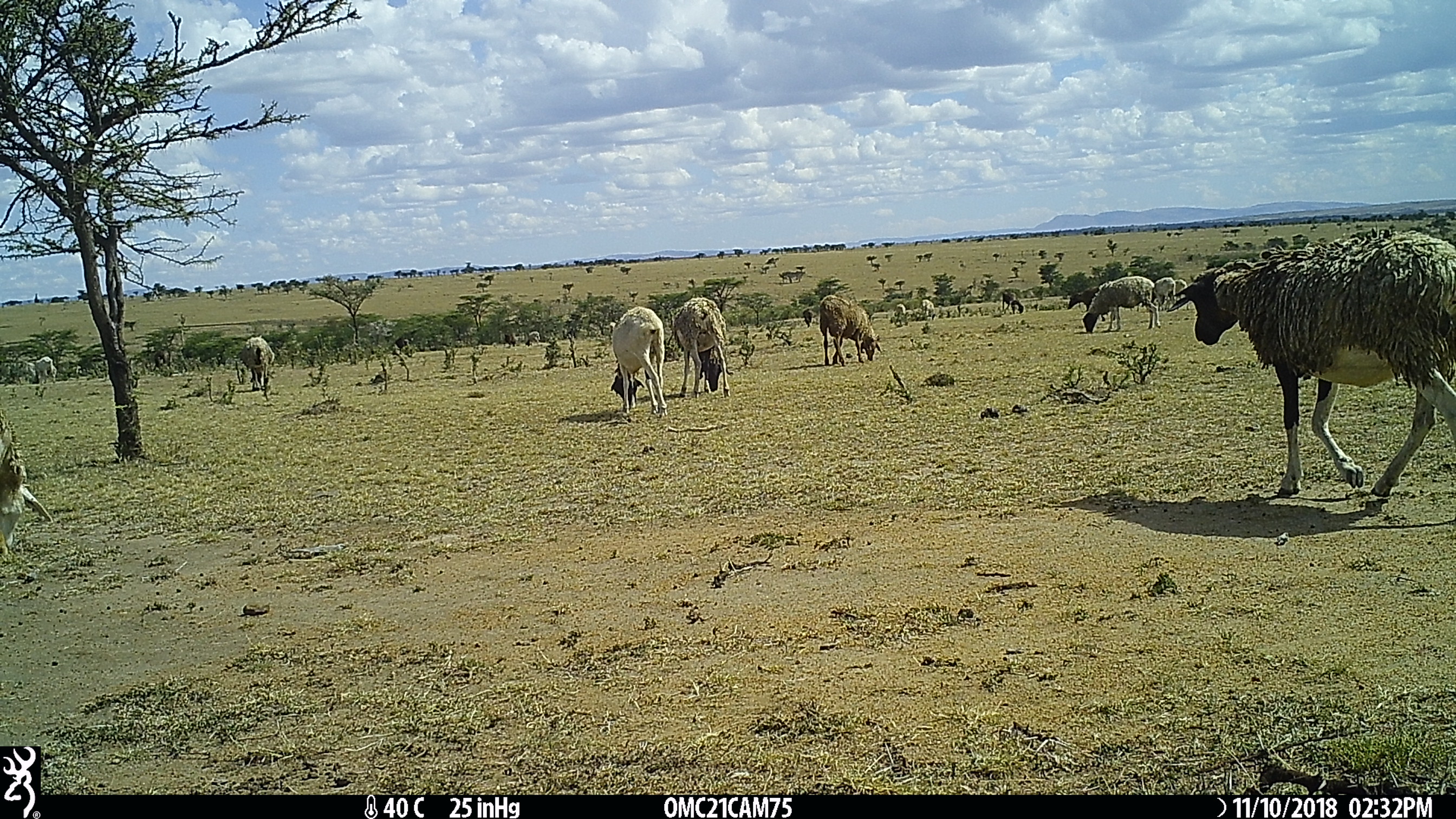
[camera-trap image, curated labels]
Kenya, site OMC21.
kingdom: Animalia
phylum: Chordata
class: Mammalia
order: Artiodactyla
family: Bovidae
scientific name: Bovidae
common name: sheep or goat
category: shoat